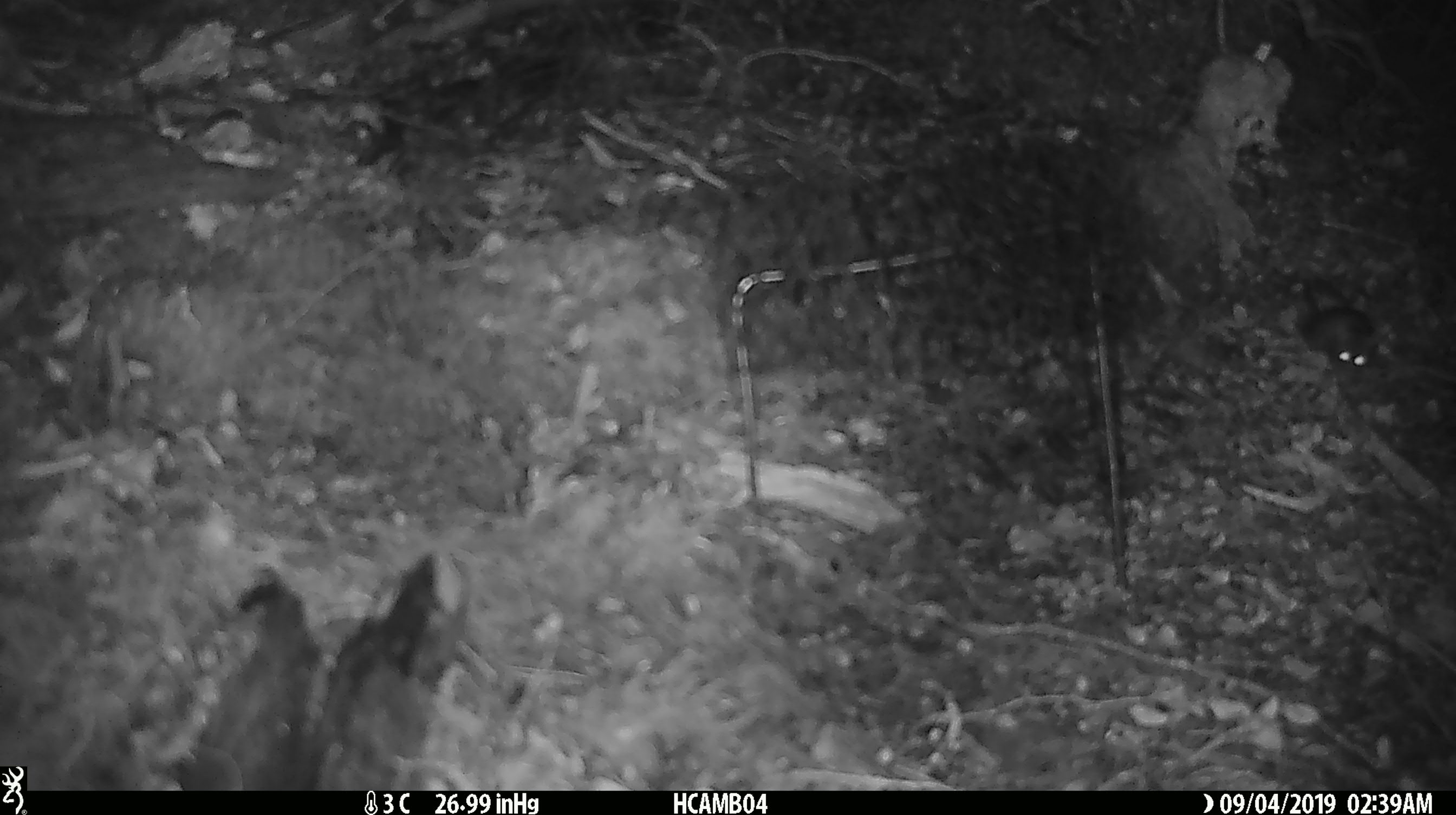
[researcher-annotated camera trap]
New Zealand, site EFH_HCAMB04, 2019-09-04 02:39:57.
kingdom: Animalia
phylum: Chordata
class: Mammalia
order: Rodentia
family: Muridae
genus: Mus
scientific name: Mus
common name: mouse